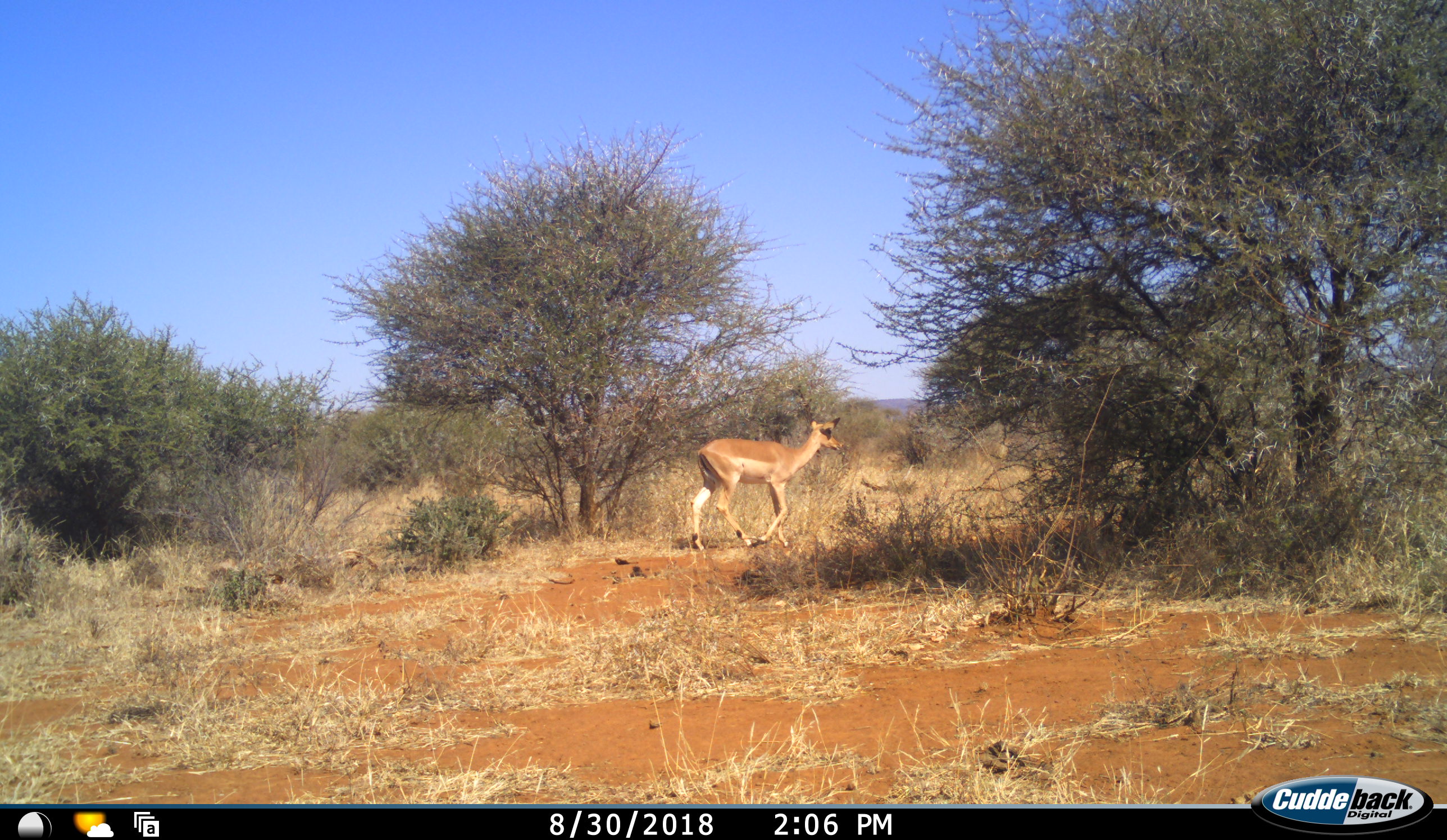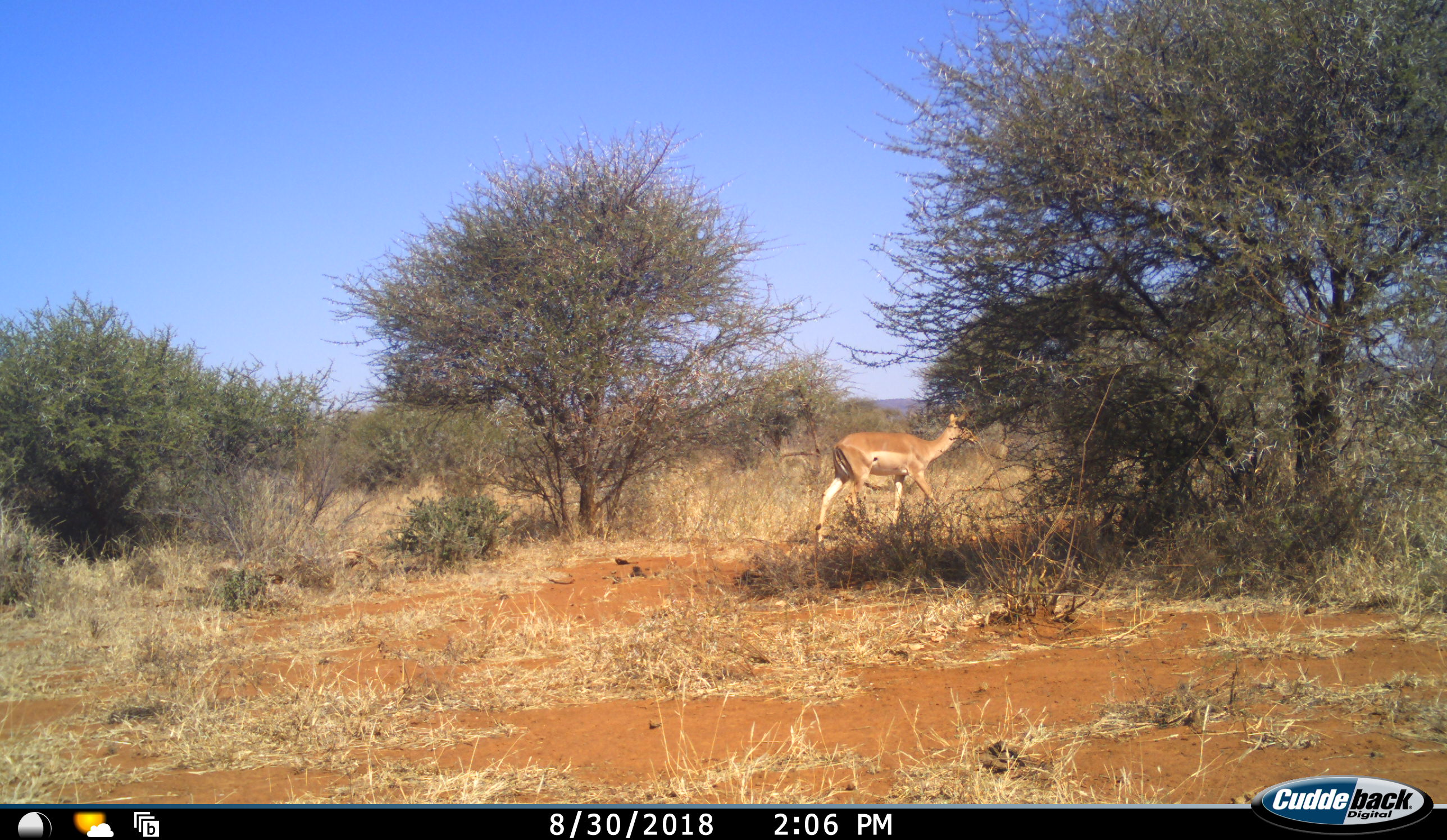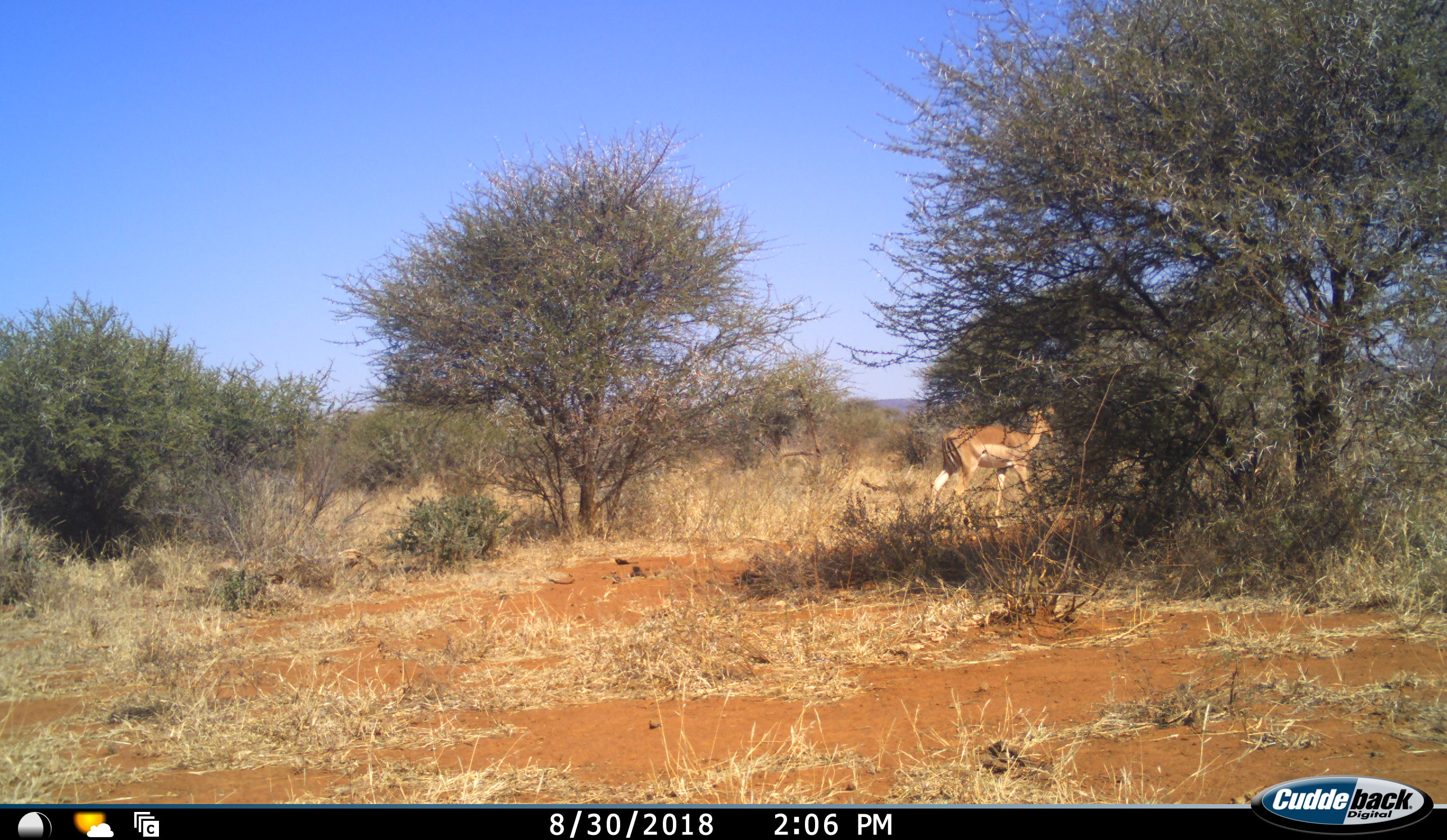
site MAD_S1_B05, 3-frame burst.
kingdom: Animalia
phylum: Chordata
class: Mammalia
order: Artiodactyla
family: Bovidae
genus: Aepyceros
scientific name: Aepyceros melampus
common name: impala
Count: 1.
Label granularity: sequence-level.